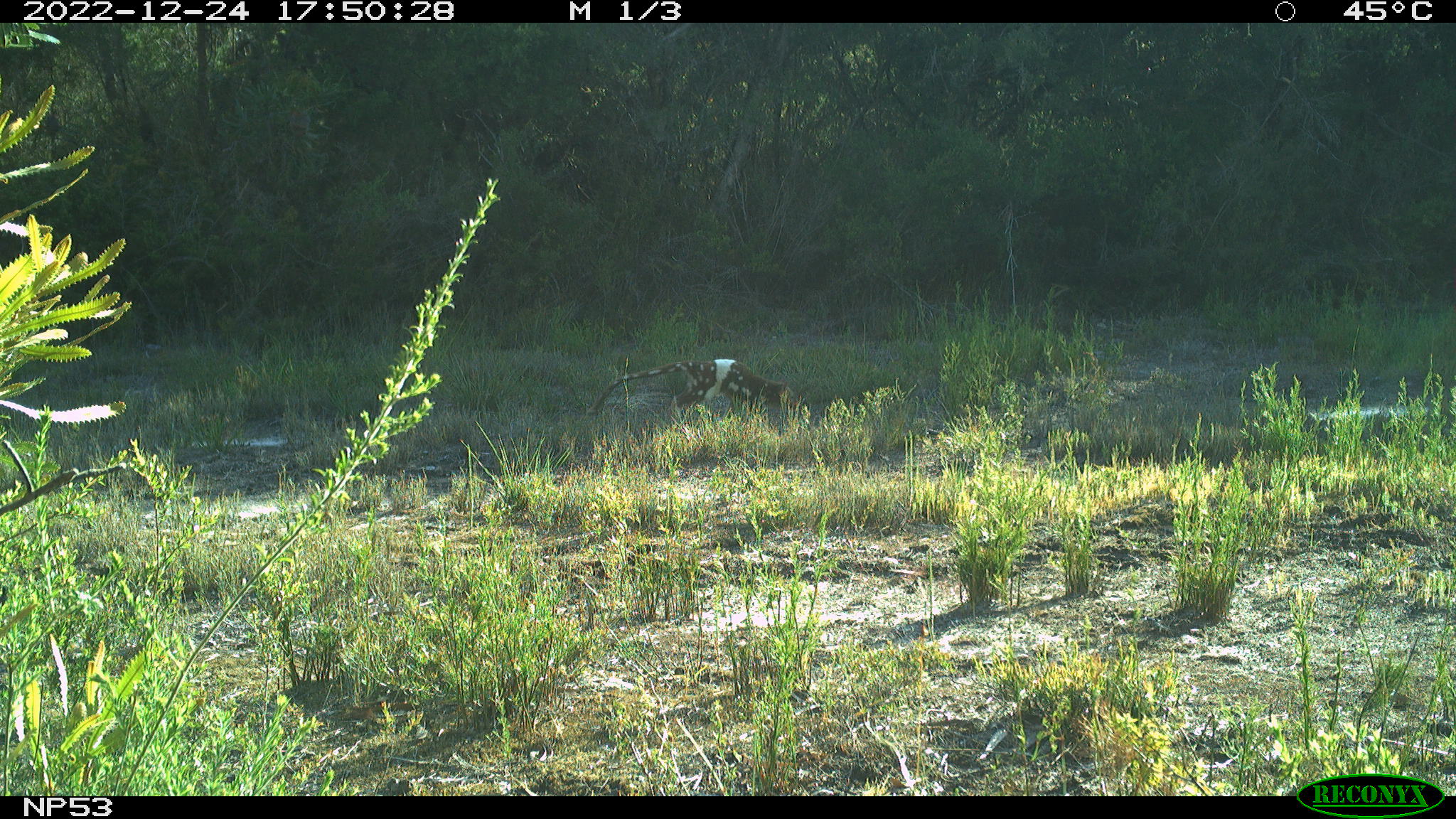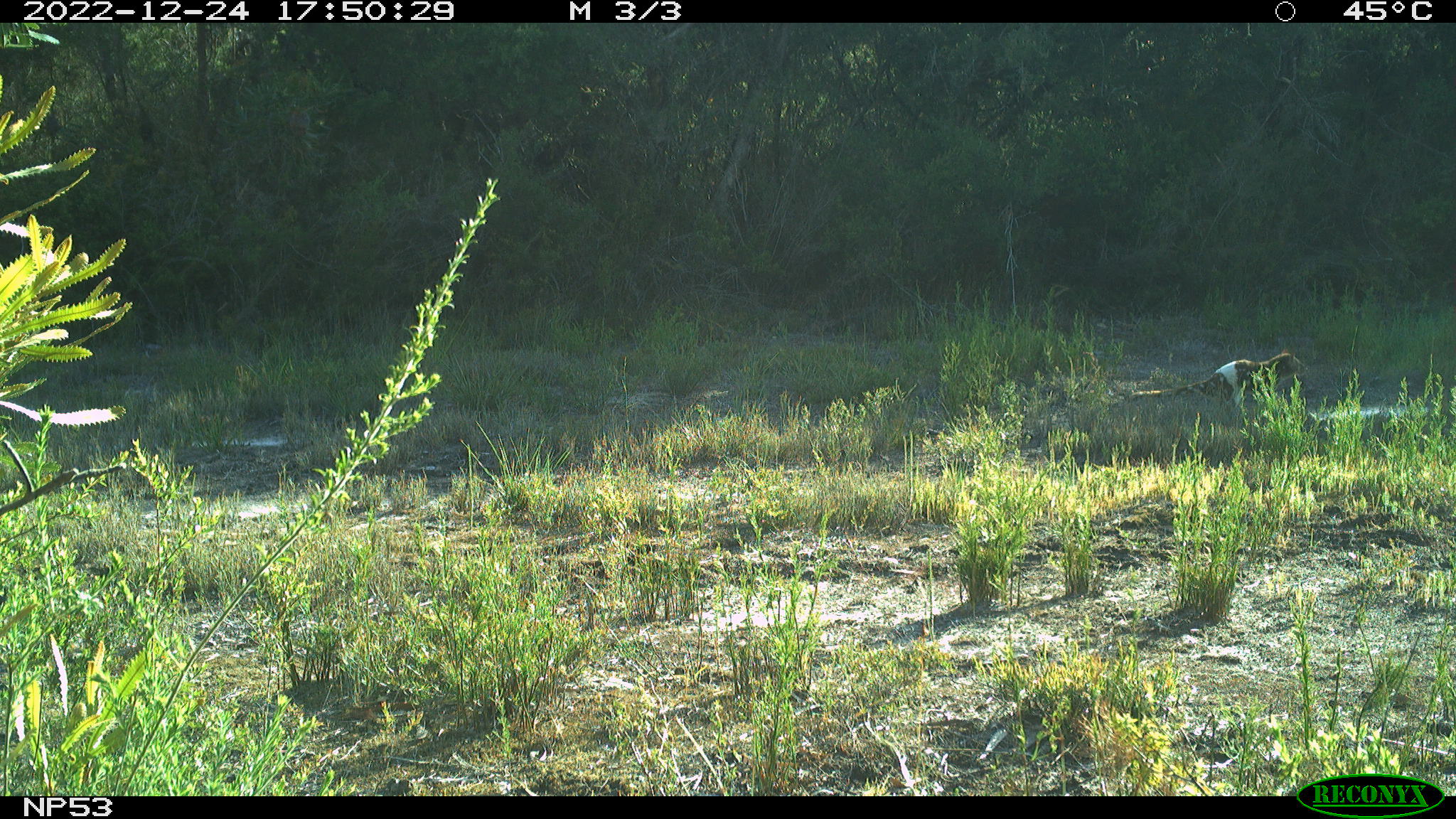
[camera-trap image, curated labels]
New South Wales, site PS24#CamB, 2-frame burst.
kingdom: Animalia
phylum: Chordata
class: Mammalia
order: Dasyuromorphia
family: Dasyuridae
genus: Dasyurus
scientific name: Dasyurus maculatus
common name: spotted-tailed quoll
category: quoll